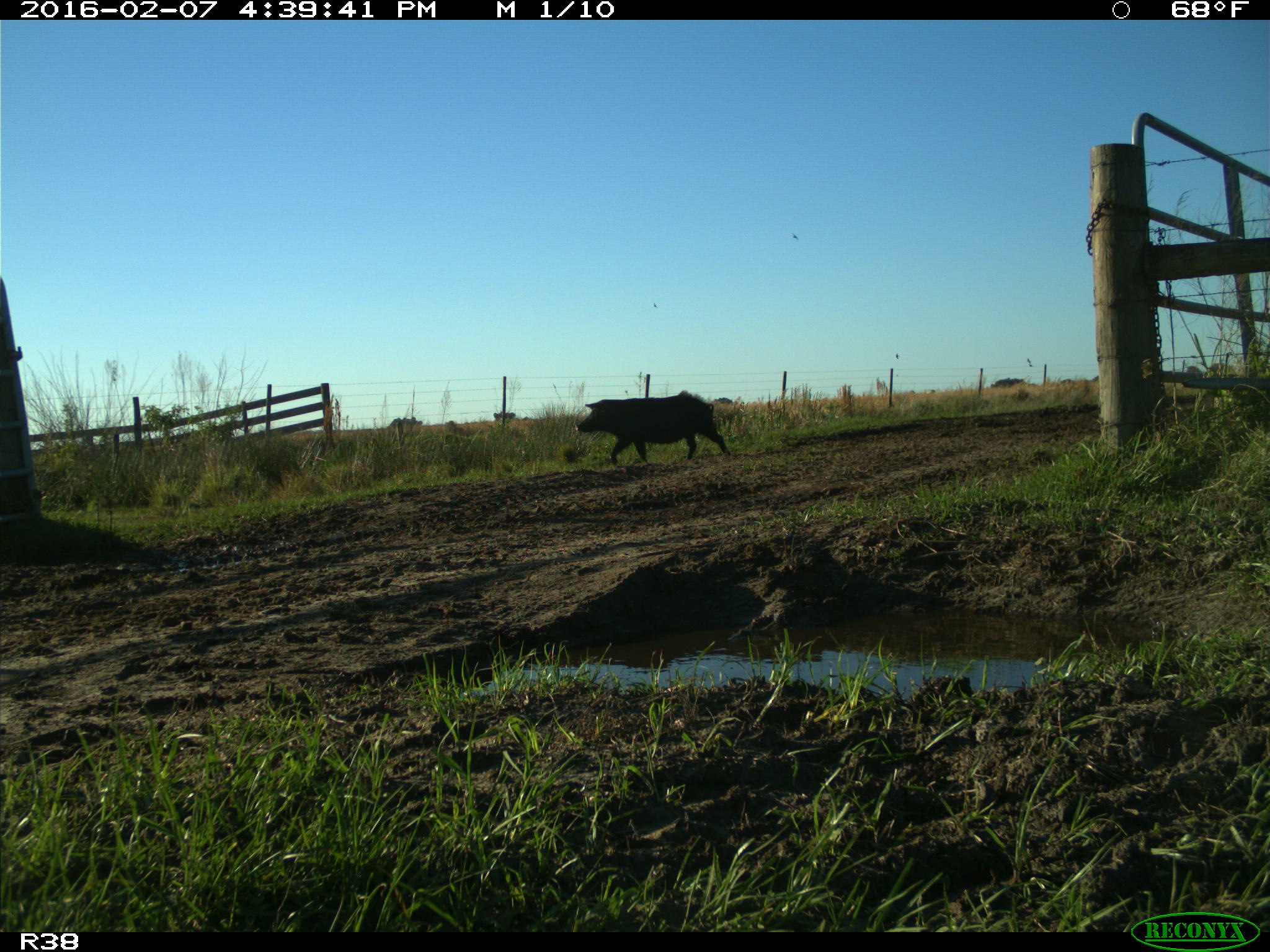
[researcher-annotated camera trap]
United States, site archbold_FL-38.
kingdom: Animalia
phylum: Chordata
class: Mammalia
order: Artiodactyla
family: Suidae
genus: Sus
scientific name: Sus scrofa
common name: wild boar